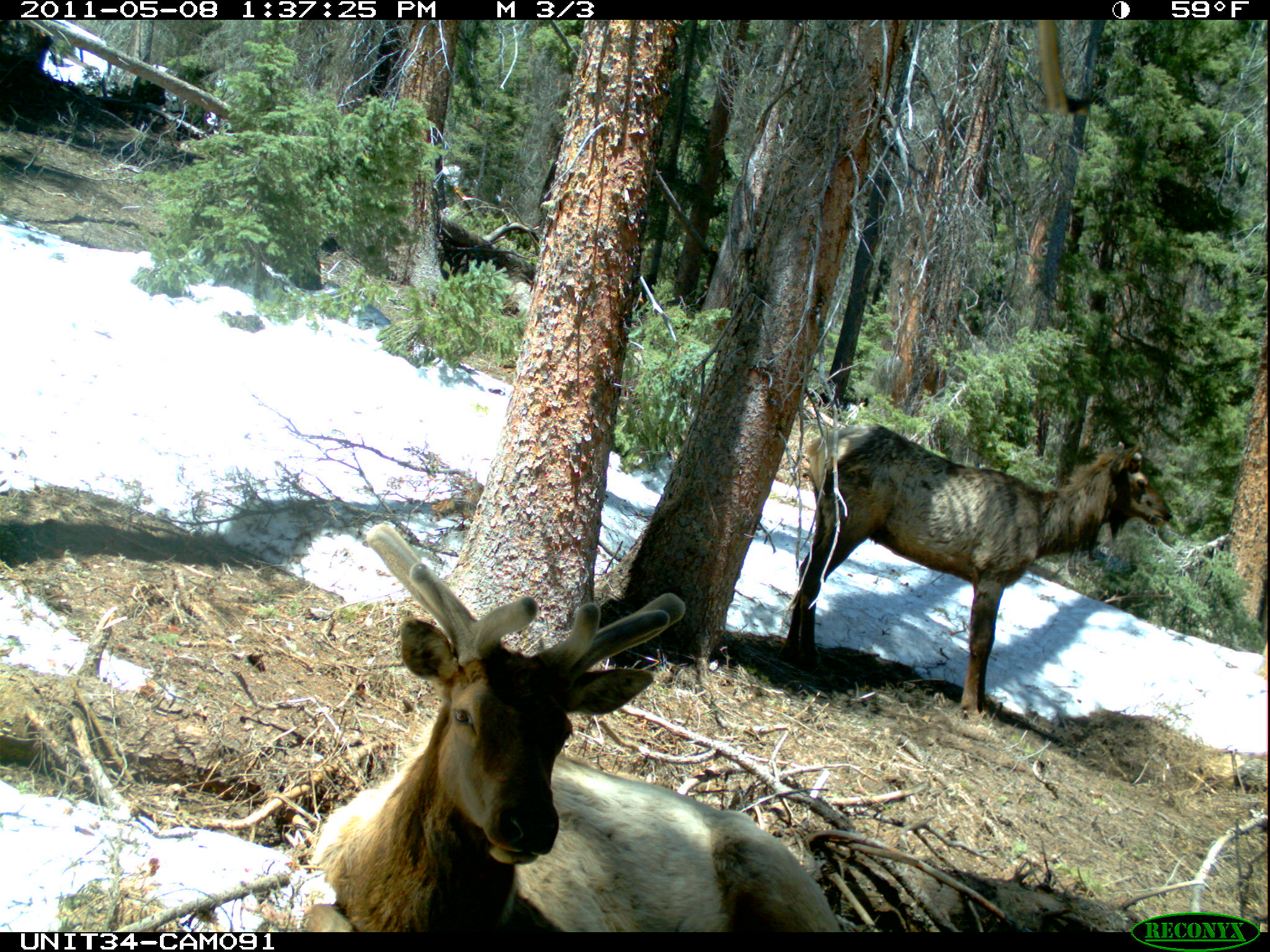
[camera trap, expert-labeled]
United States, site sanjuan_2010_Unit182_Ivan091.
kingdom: Animalia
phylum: Chordata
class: Mammalia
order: Artiodactyla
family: Cervidae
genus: Cervus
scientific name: Cervus elaphus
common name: red deer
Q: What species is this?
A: Cervus elaphus (red deer).